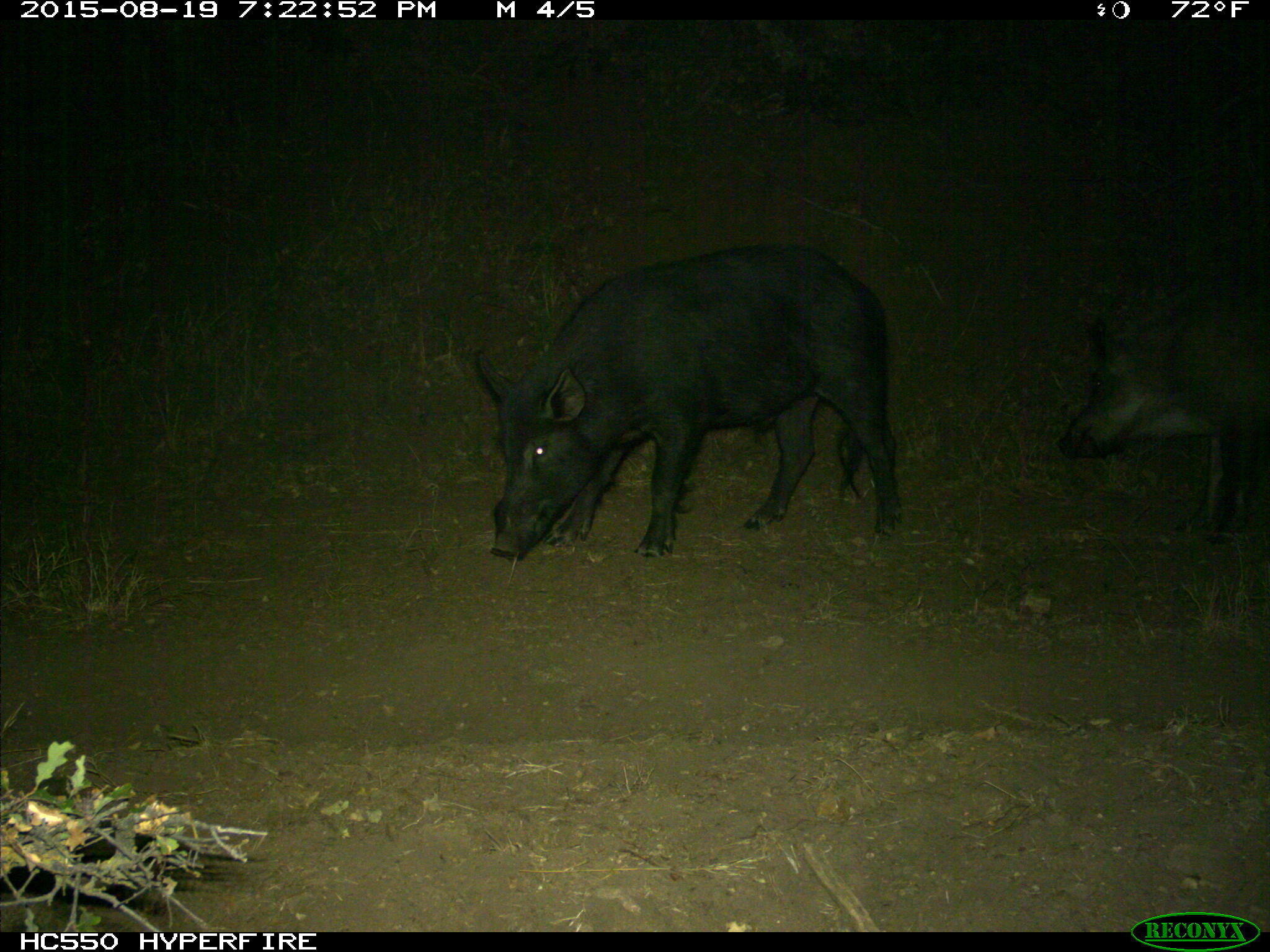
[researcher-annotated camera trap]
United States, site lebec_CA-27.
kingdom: Animalia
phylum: Chordata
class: Mammalia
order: Artiodactyla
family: Suidae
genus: Sus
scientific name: Sus scrofa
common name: wild boar